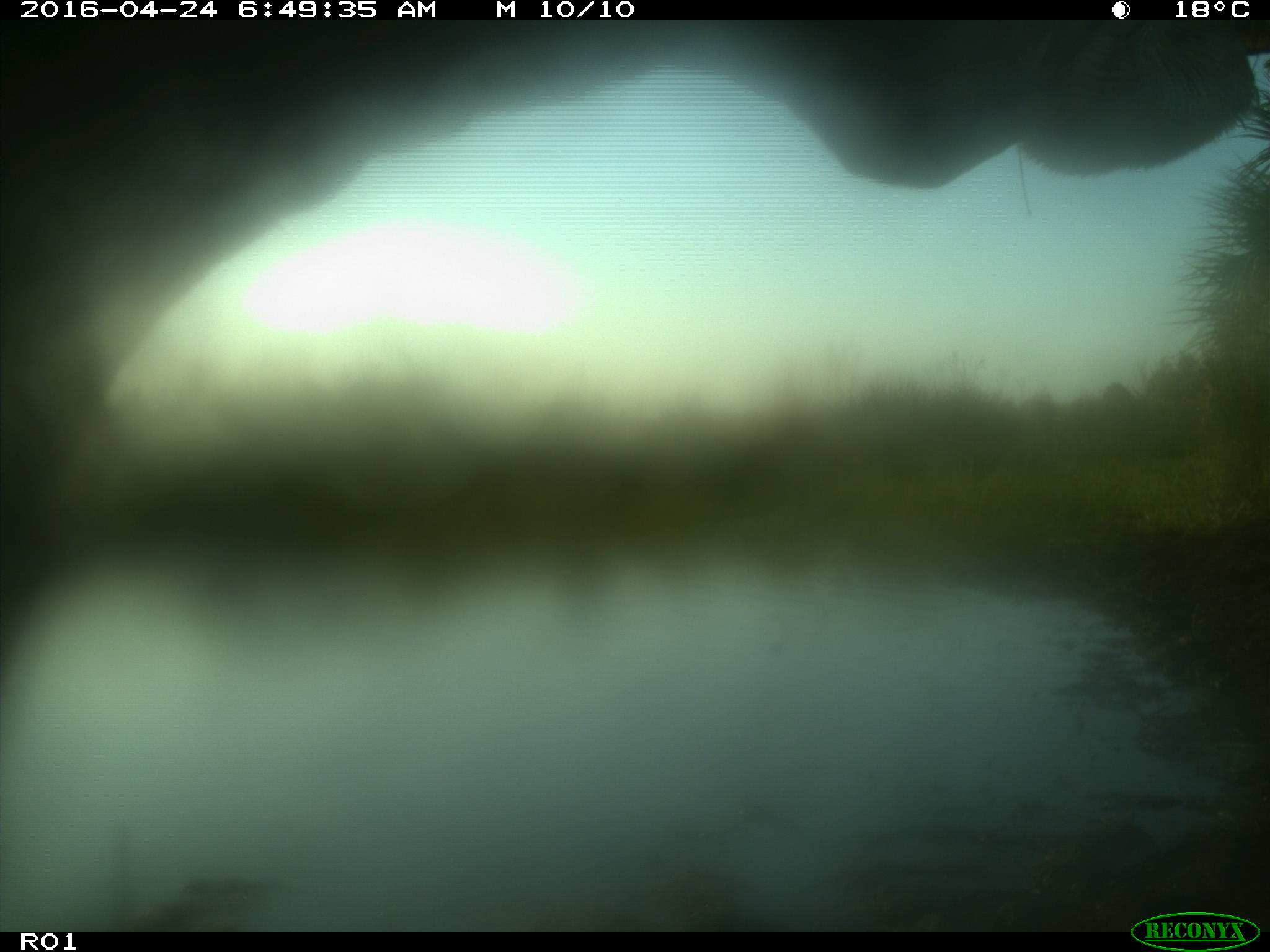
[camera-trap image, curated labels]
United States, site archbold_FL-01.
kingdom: Animalia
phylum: Chordata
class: Mammalia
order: Artiodactyla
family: Bovidae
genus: Bos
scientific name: Bos taurus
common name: domestic cow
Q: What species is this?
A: Bos taurus (domestic cow).